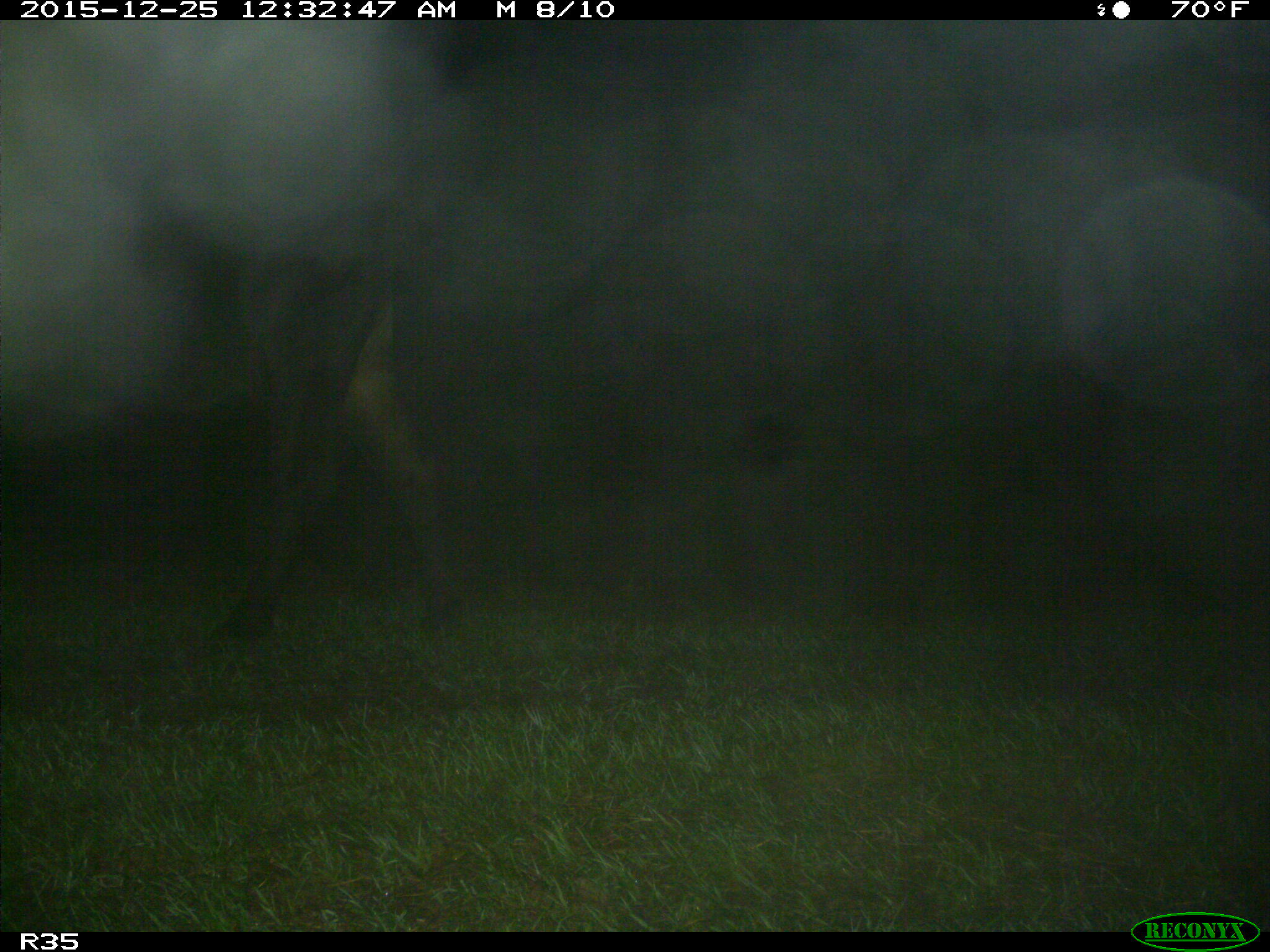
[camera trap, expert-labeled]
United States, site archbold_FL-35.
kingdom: Animalia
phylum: Chordata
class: Mammalia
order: Artiodactyla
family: Bovidae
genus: Bos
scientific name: Bos taurus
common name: domestic cow